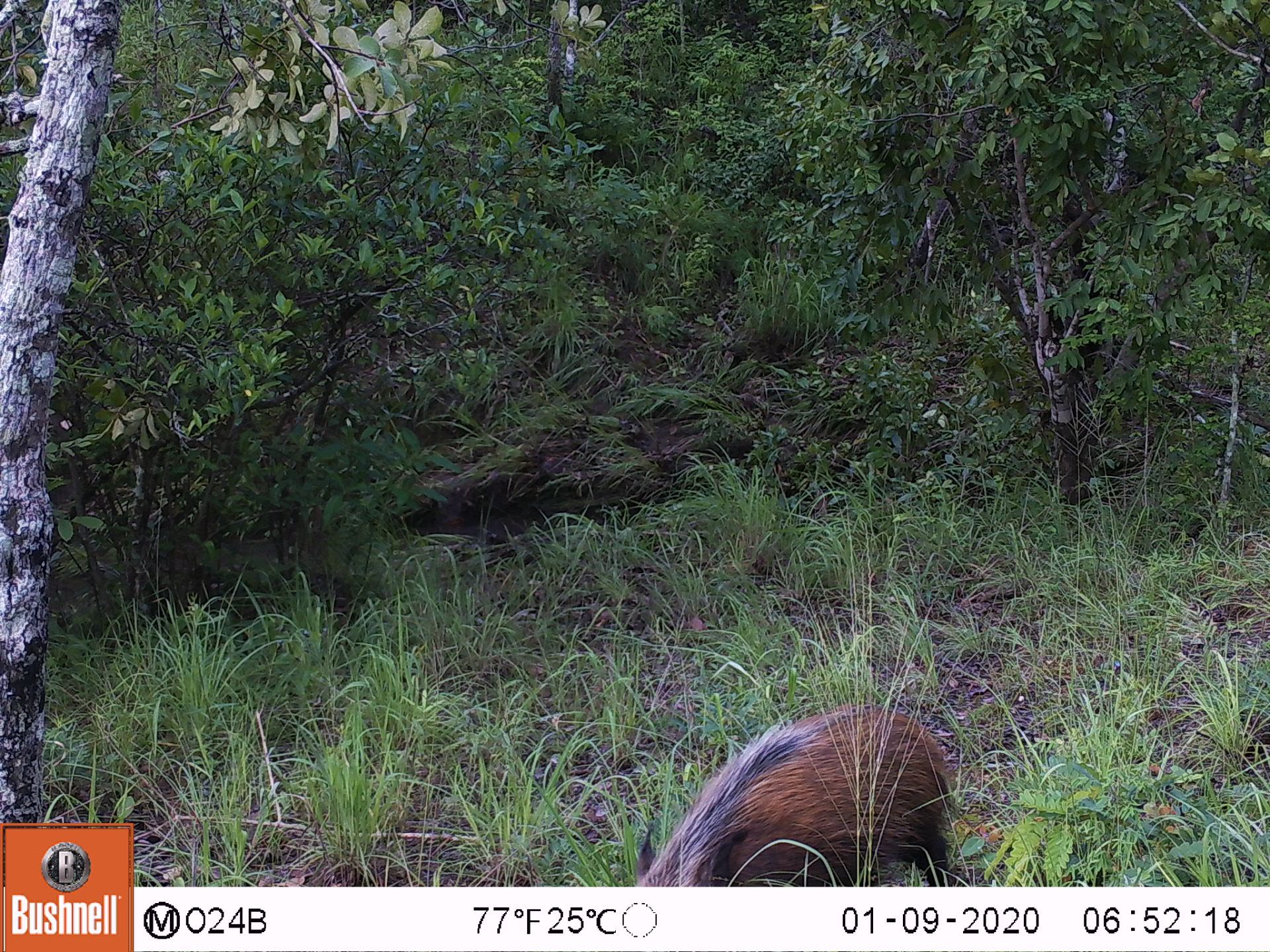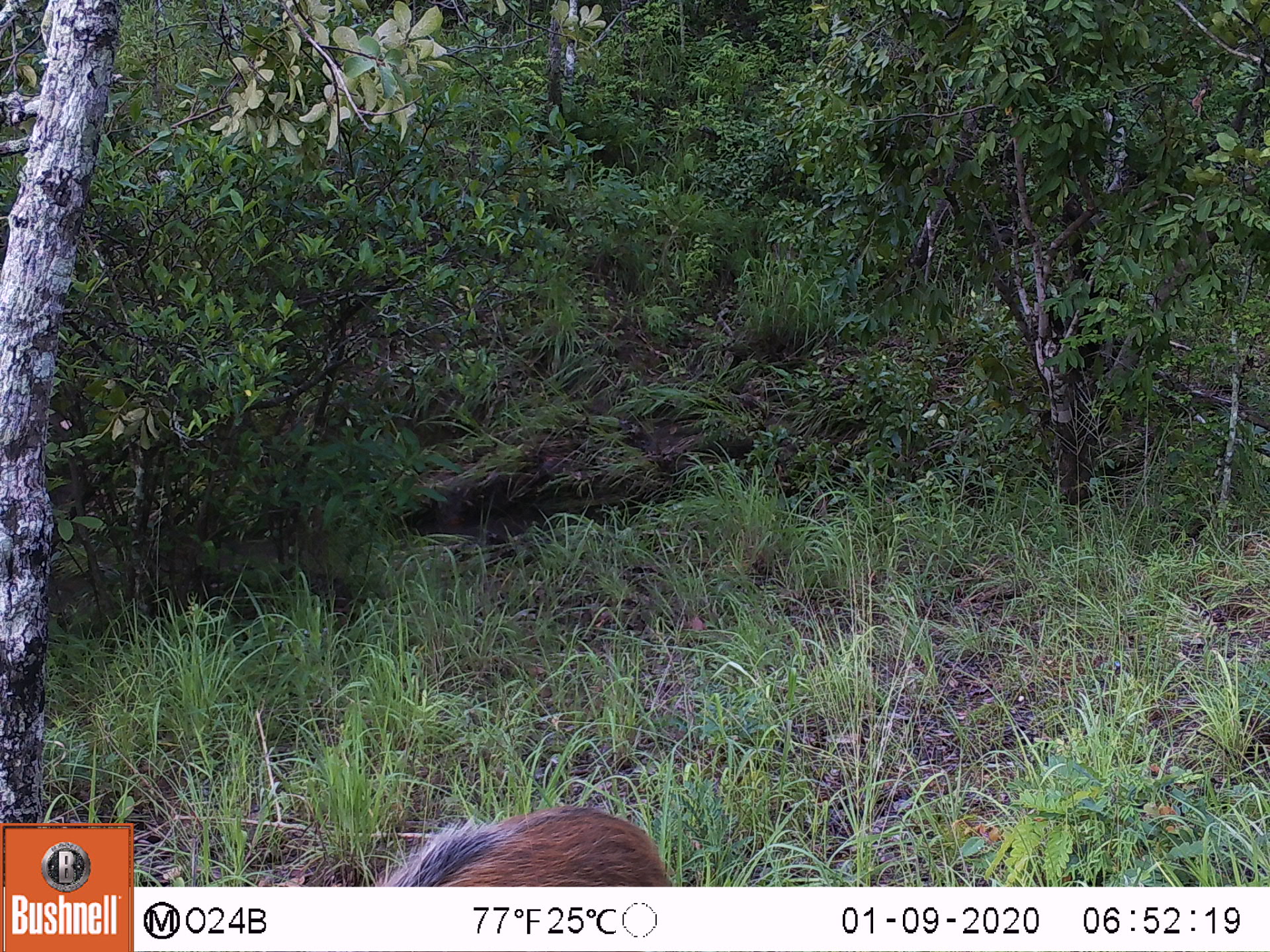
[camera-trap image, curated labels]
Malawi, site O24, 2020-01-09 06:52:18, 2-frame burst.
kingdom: Animalia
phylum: Chordata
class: Mammalia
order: Artiodactyla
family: Suidae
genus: Potamochoerus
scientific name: Potamochoerus larvatus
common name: bushpig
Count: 1.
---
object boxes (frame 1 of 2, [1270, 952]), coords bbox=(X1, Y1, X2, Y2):
bushpig: bbox=(628, 700, 959, 885)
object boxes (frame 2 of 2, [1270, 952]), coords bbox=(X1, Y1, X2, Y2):
bushpig: bbox=(371, 802, 675, 881)